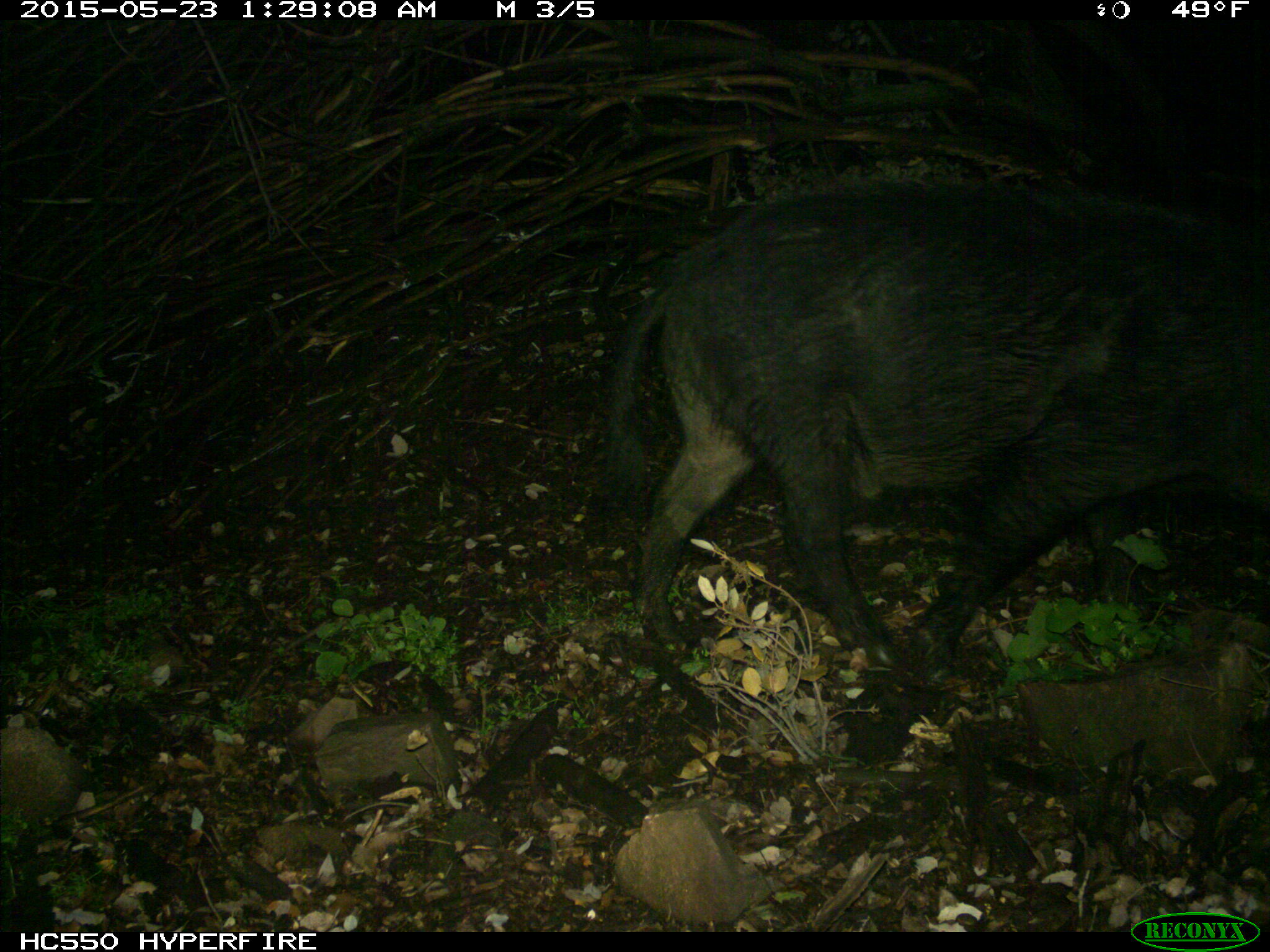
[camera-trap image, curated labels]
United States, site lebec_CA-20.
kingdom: Animalia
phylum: Chordata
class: Mammalia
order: Artiodactyla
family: Suidae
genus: Sus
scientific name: Sus scrofa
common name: wild boar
Sus scrofa (wild boar).